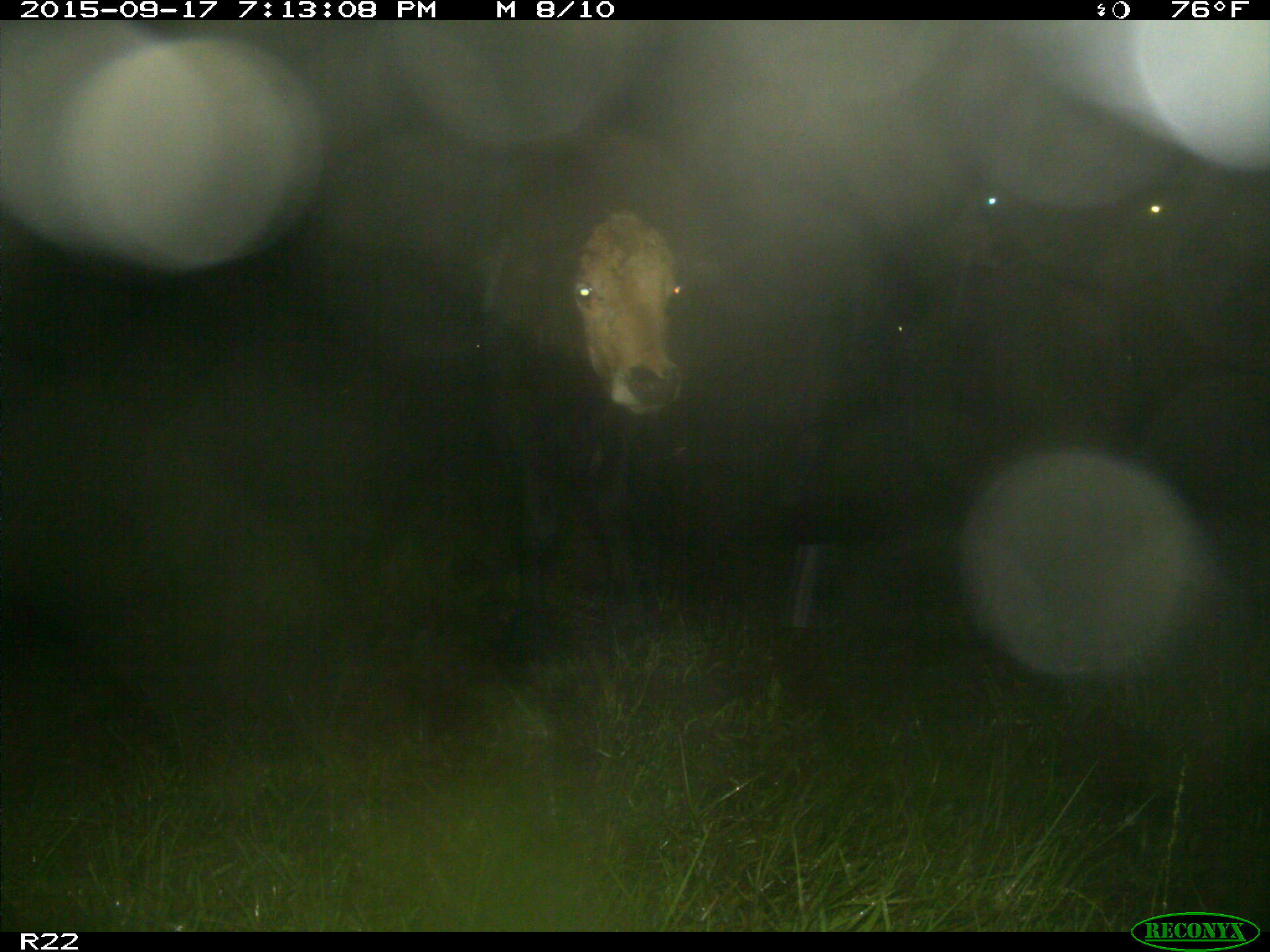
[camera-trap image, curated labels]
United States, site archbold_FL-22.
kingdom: Animalia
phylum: Chordata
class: Mammalia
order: Artiodactyla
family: Bovidae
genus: Bos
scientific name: Bos taurus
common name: domestic cow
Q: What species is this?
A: Bos taurus (domestic cow).